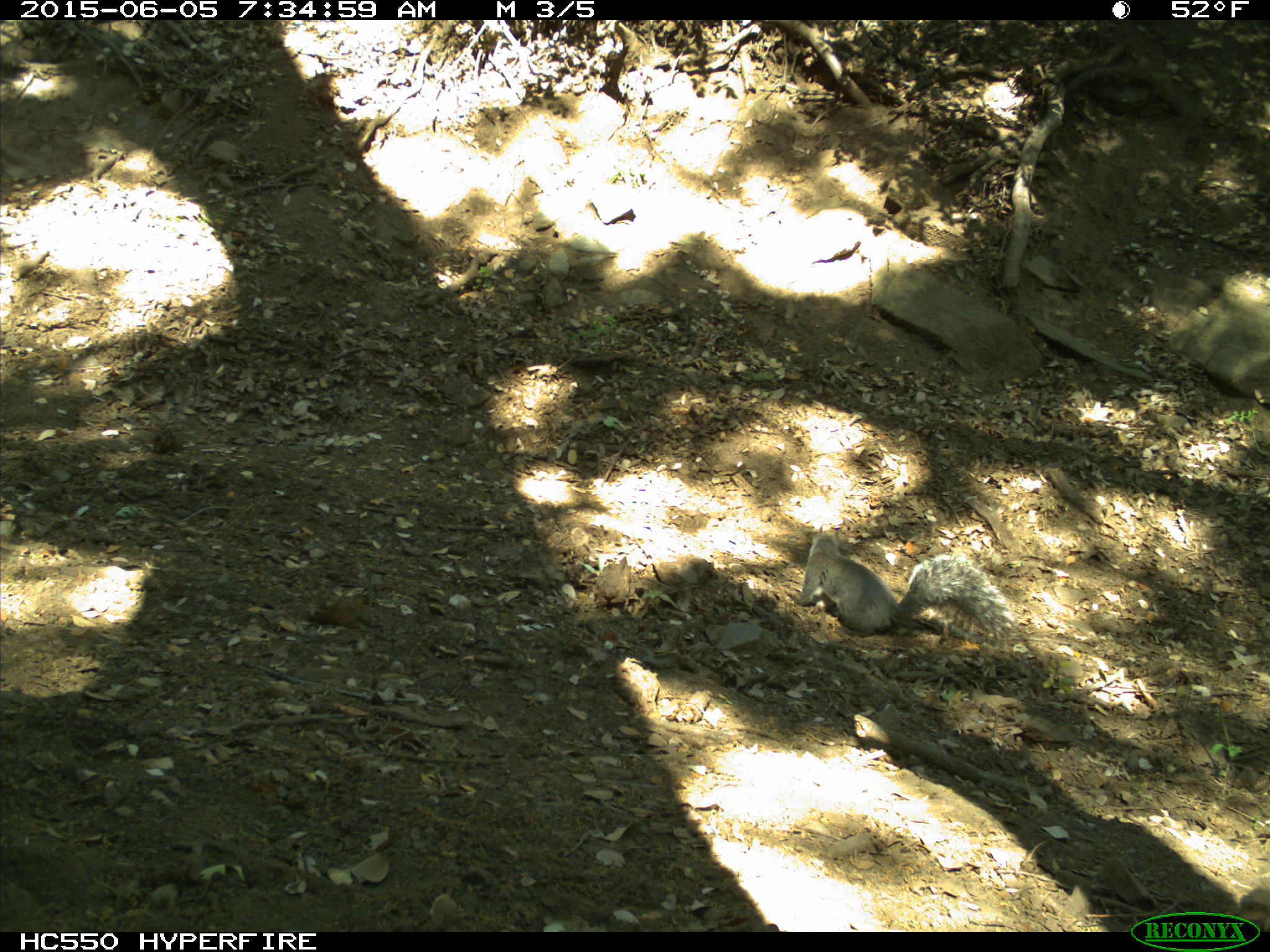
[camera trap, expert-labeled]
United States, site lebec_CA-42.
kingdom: Animalia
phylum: Chordata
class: Mammalia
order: Rodentia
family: Sciuridae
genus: Sciurus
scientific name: Sciurus carolinensis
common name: eastern gray squirrel